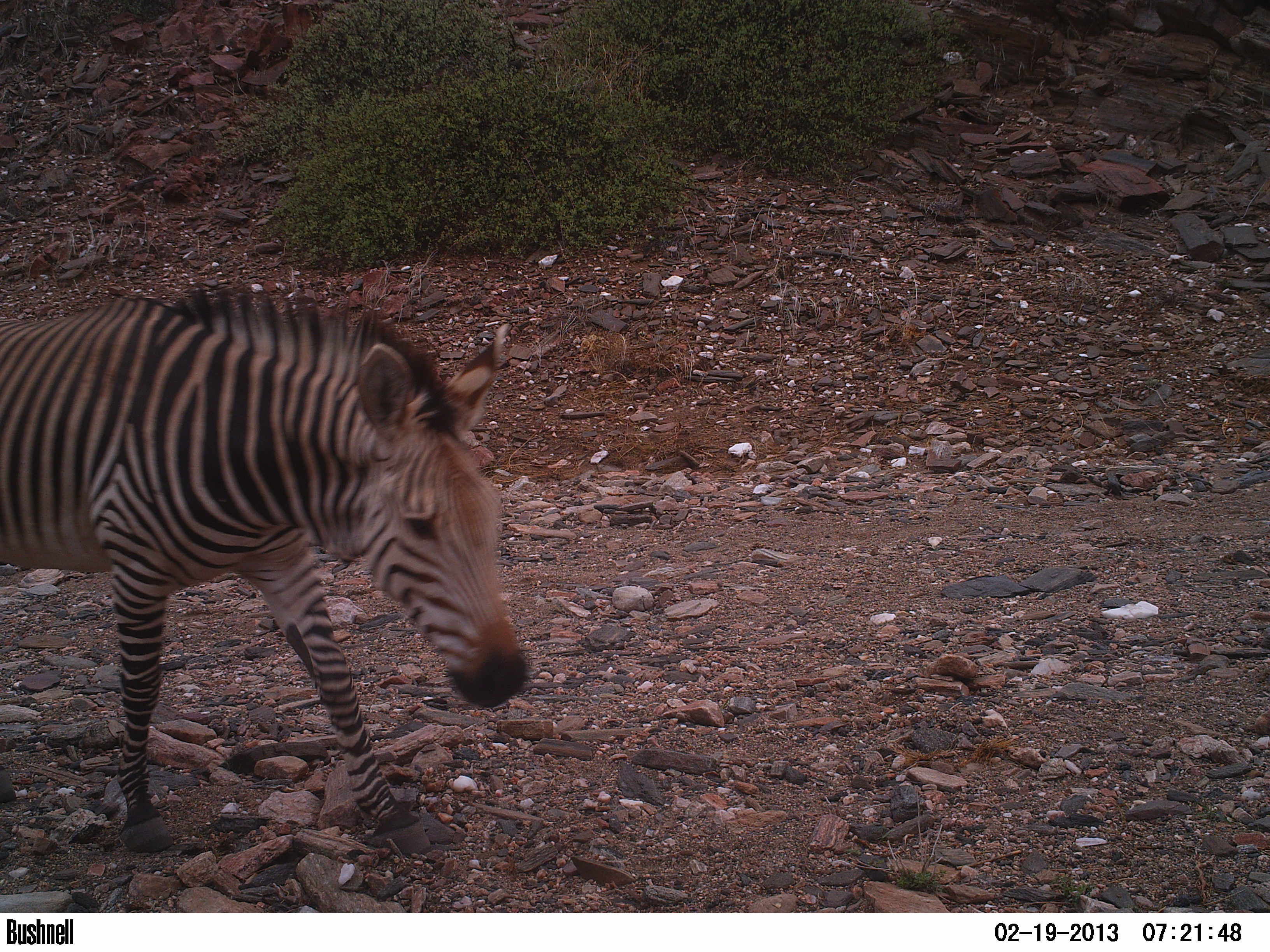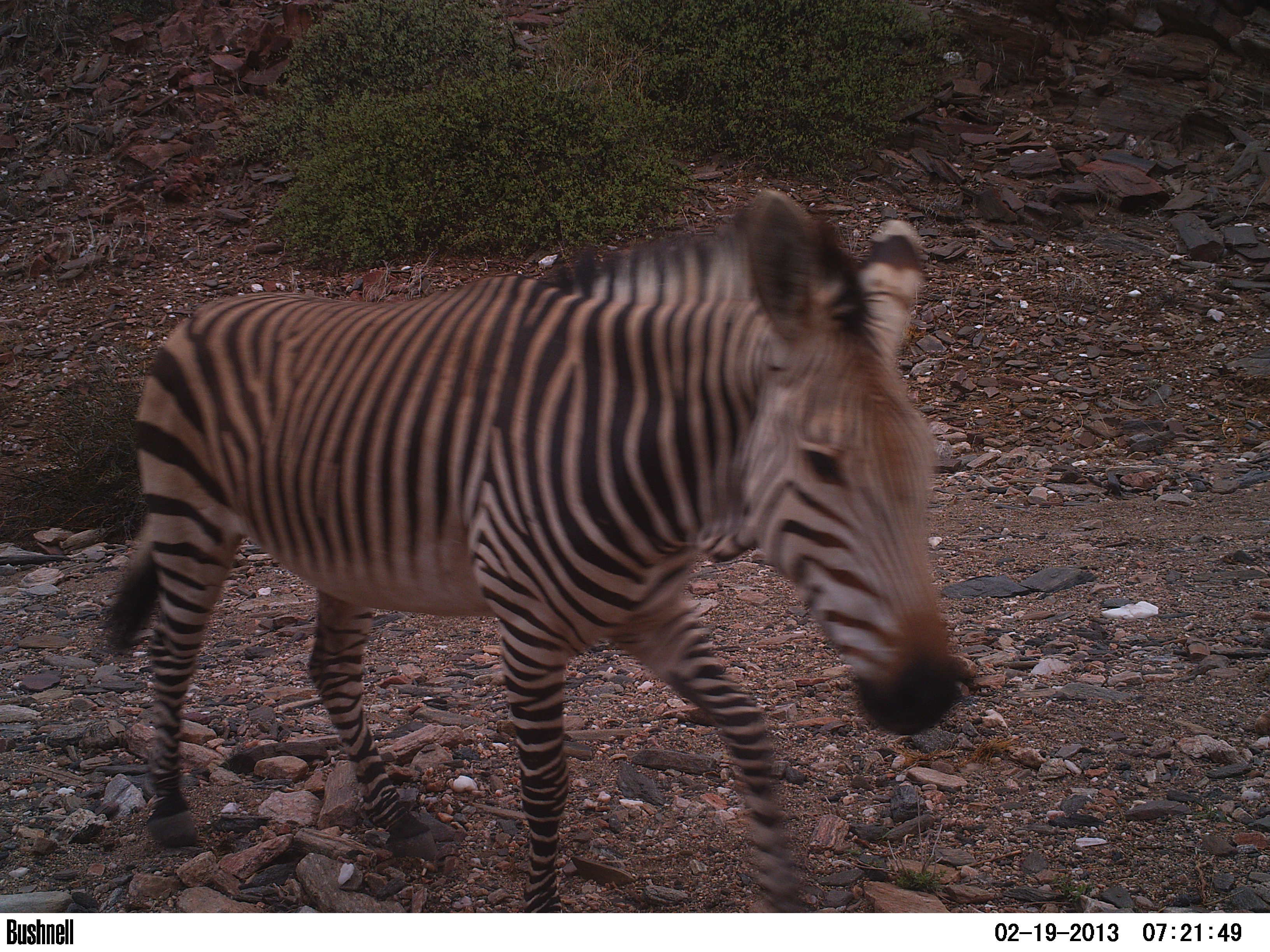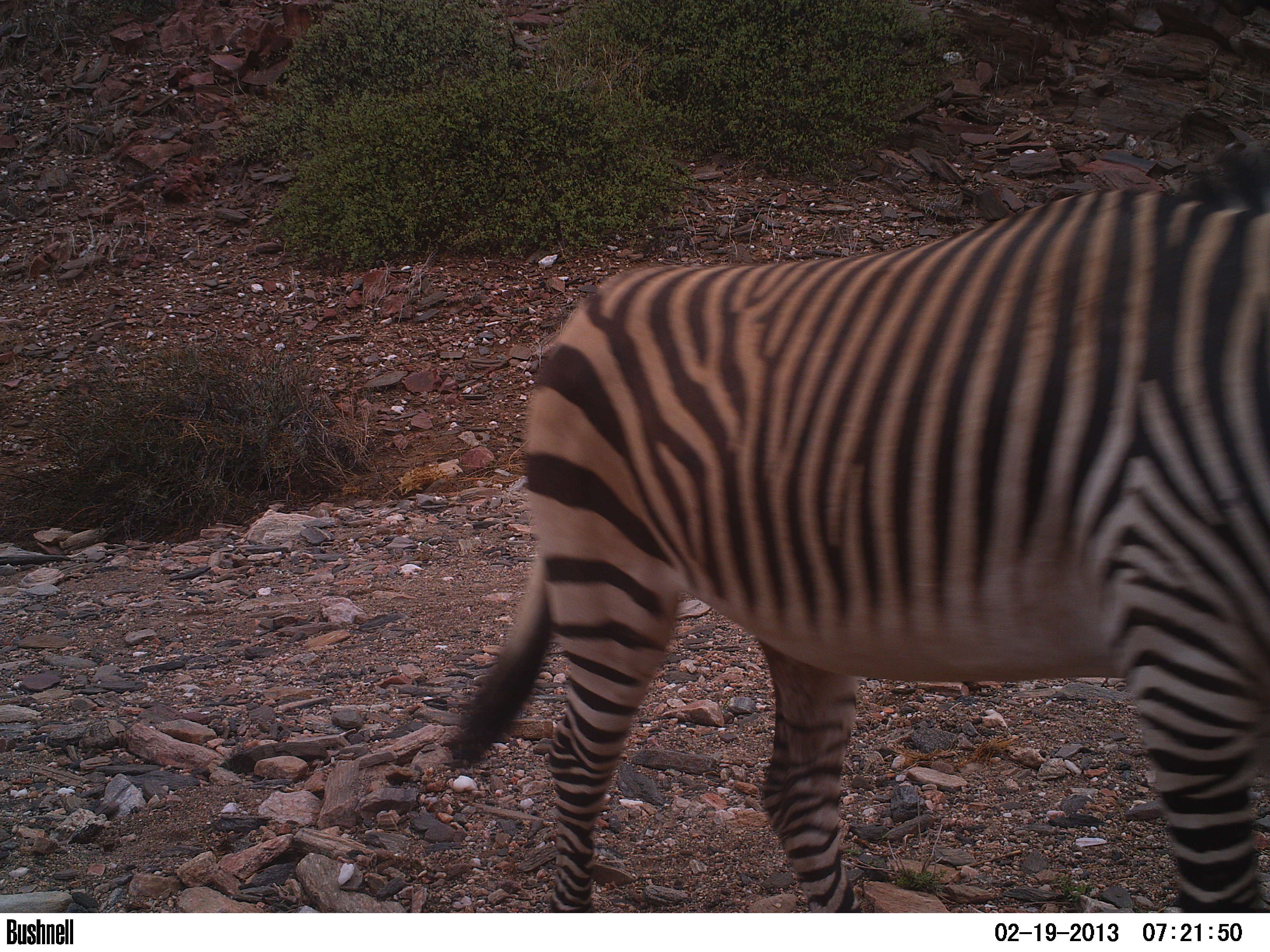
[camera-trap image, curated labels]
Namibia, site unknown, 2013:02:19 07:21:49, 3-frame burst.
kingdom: Animalia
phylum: Chordata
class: Mammalia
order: Perissodactyla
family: Equidae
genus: Equus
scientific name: Equus zebra hartmannae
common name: hartmann's mountain zebra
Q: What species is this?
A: Equus zebra hartmannae (hartmann's mountain zebra).